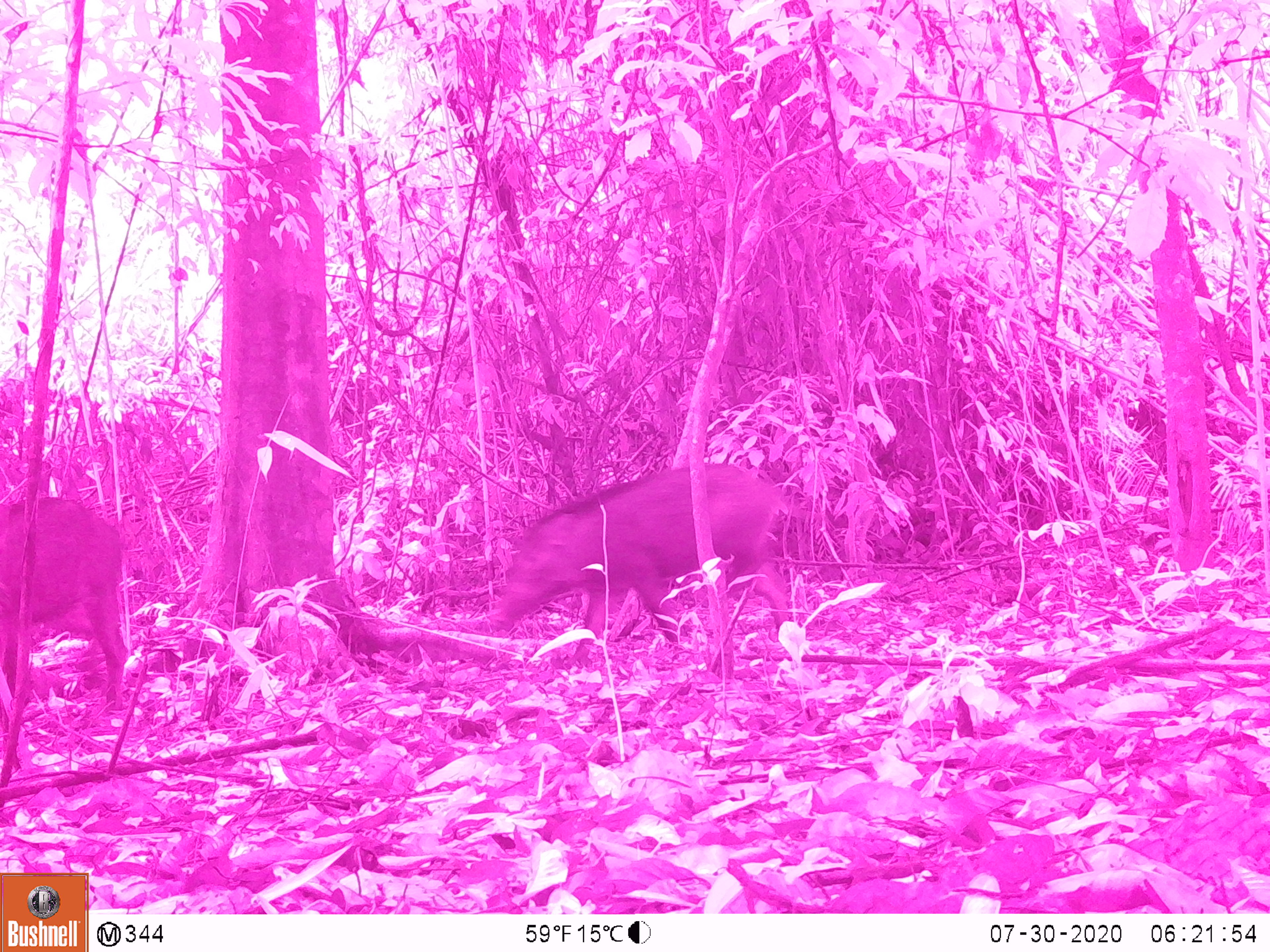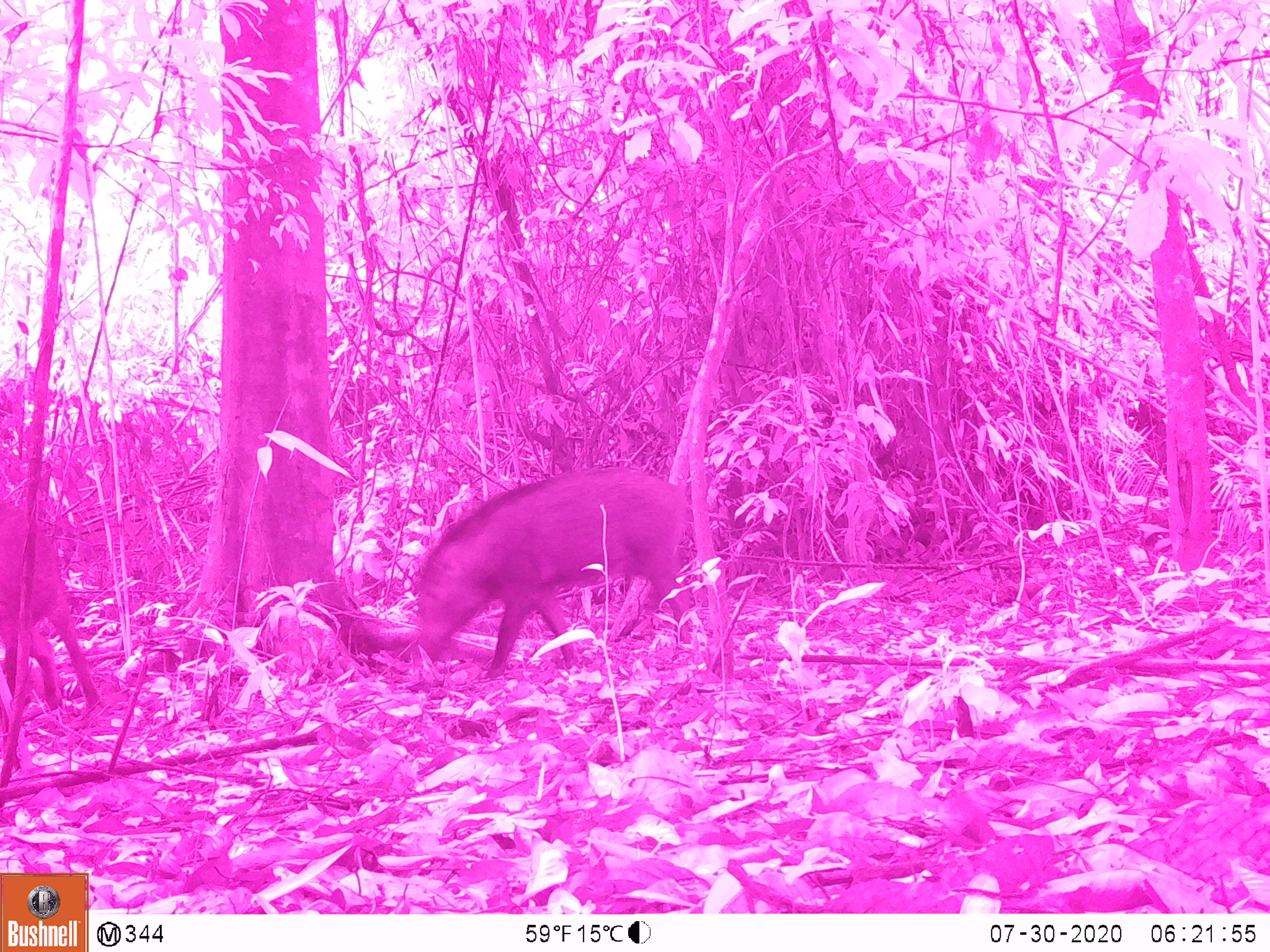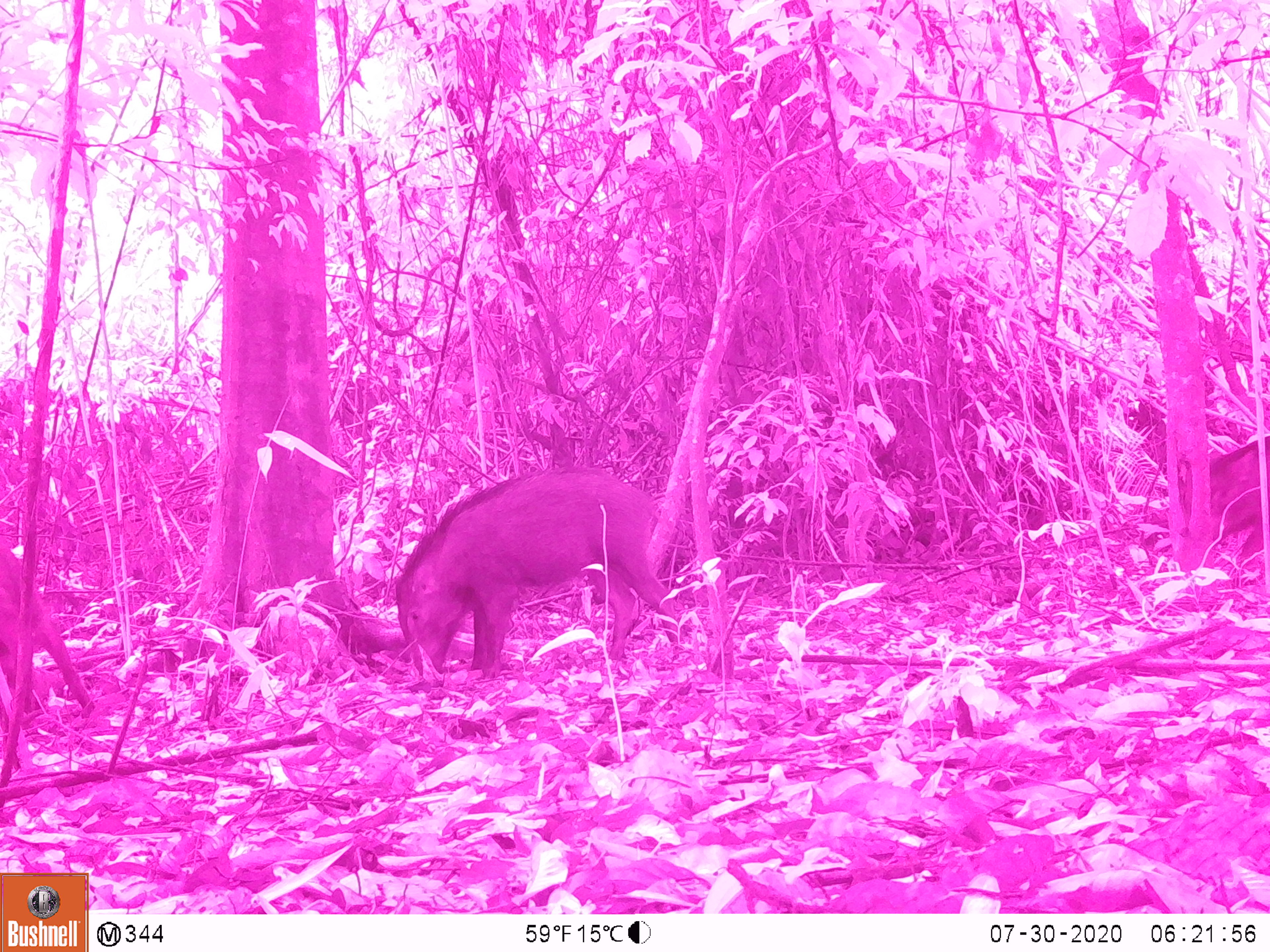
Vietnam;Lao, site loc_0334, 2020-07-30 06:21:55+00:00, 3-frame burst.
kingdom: Animalia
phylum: Chordata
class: Mammalia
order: Artiodactyla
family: Suidae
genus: Sus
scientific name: Sus scrofa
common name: eurasian wild pig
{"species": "eurasian wild pig (Sus scrofa)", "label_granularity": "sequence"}